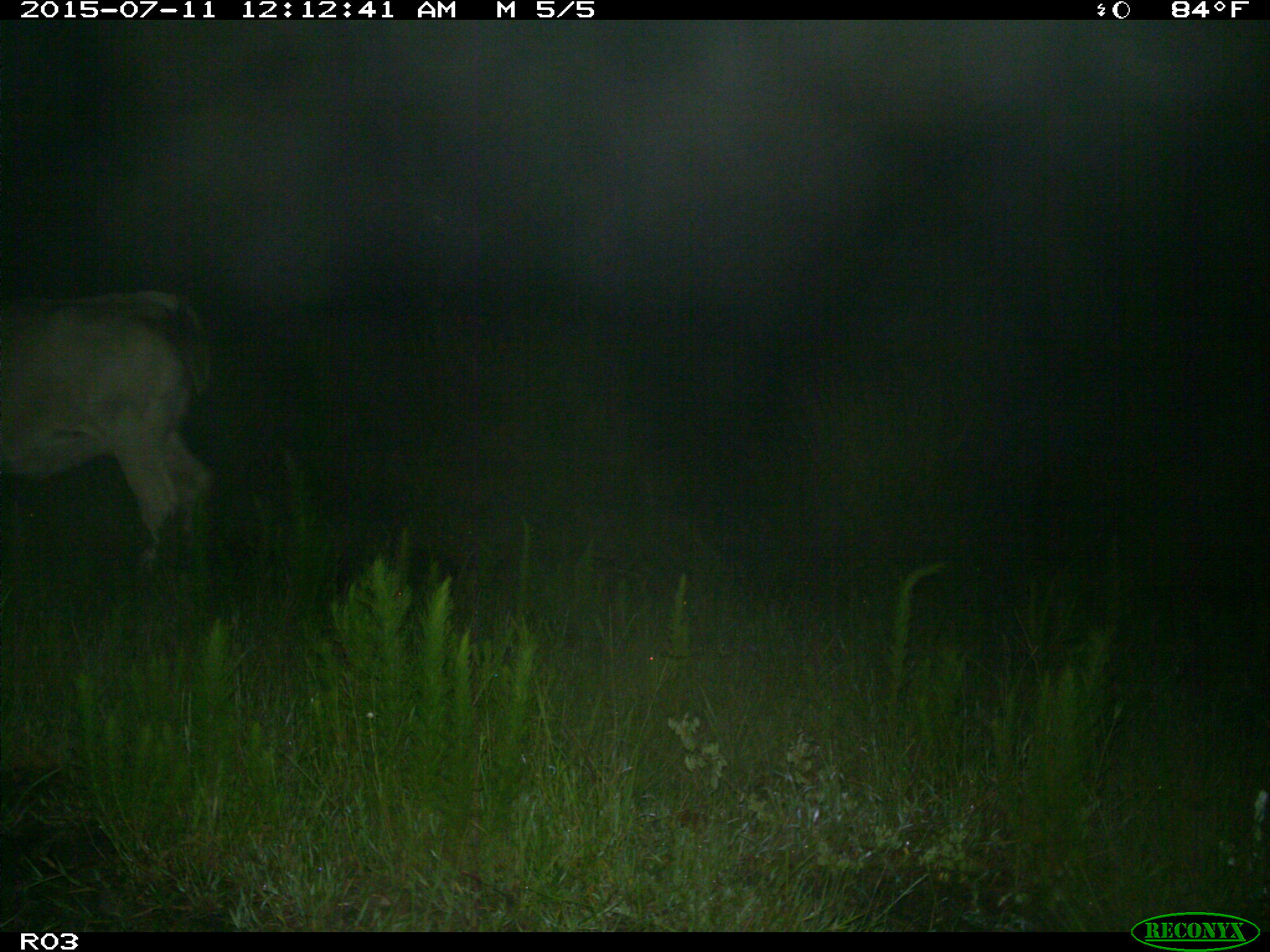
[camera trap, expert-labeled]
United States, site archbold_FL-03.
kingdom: Animalia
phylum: Chordata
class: Mammalia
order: Artiodactyla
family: Bovidae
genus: Bos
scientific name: Bos taurus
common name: domestic cow